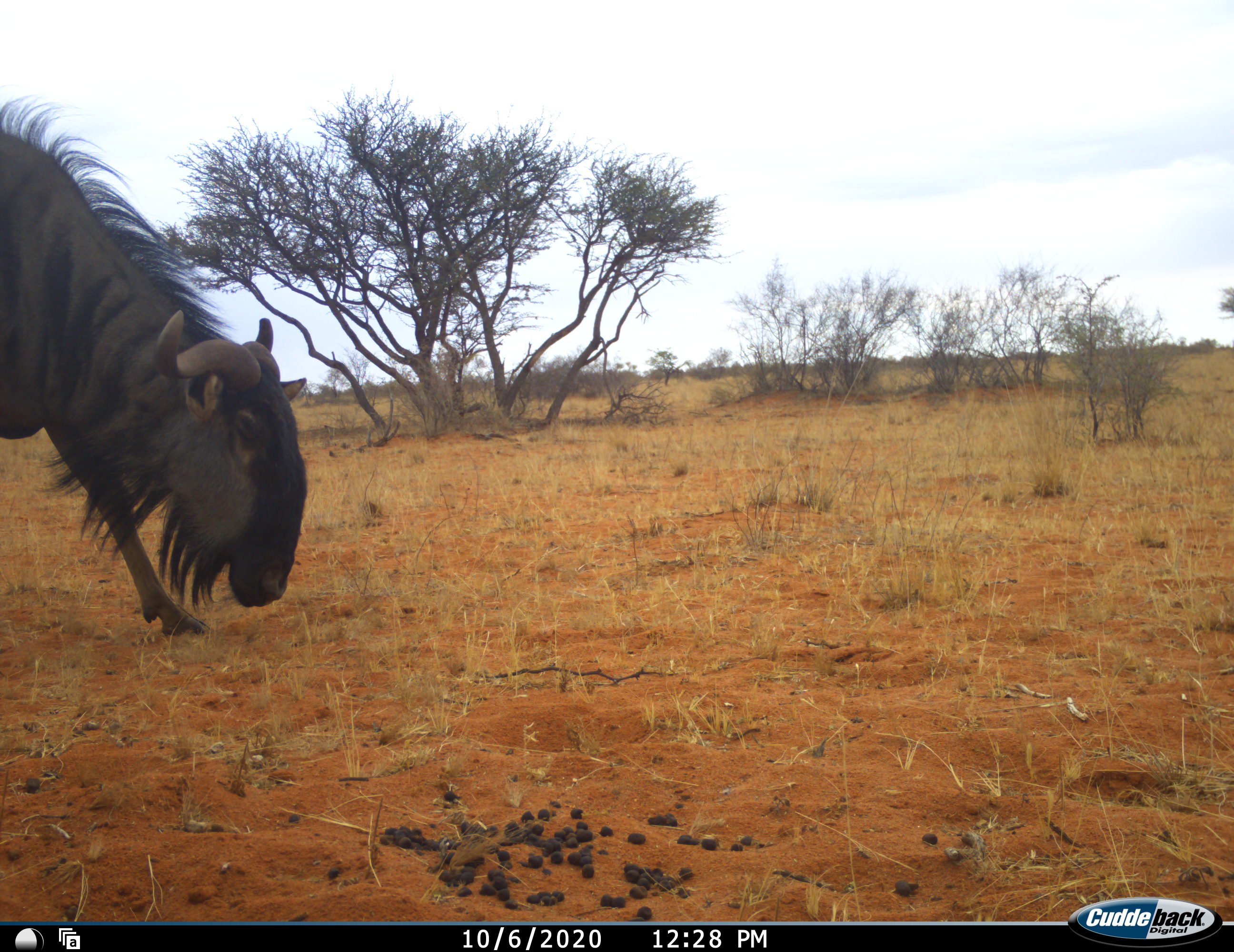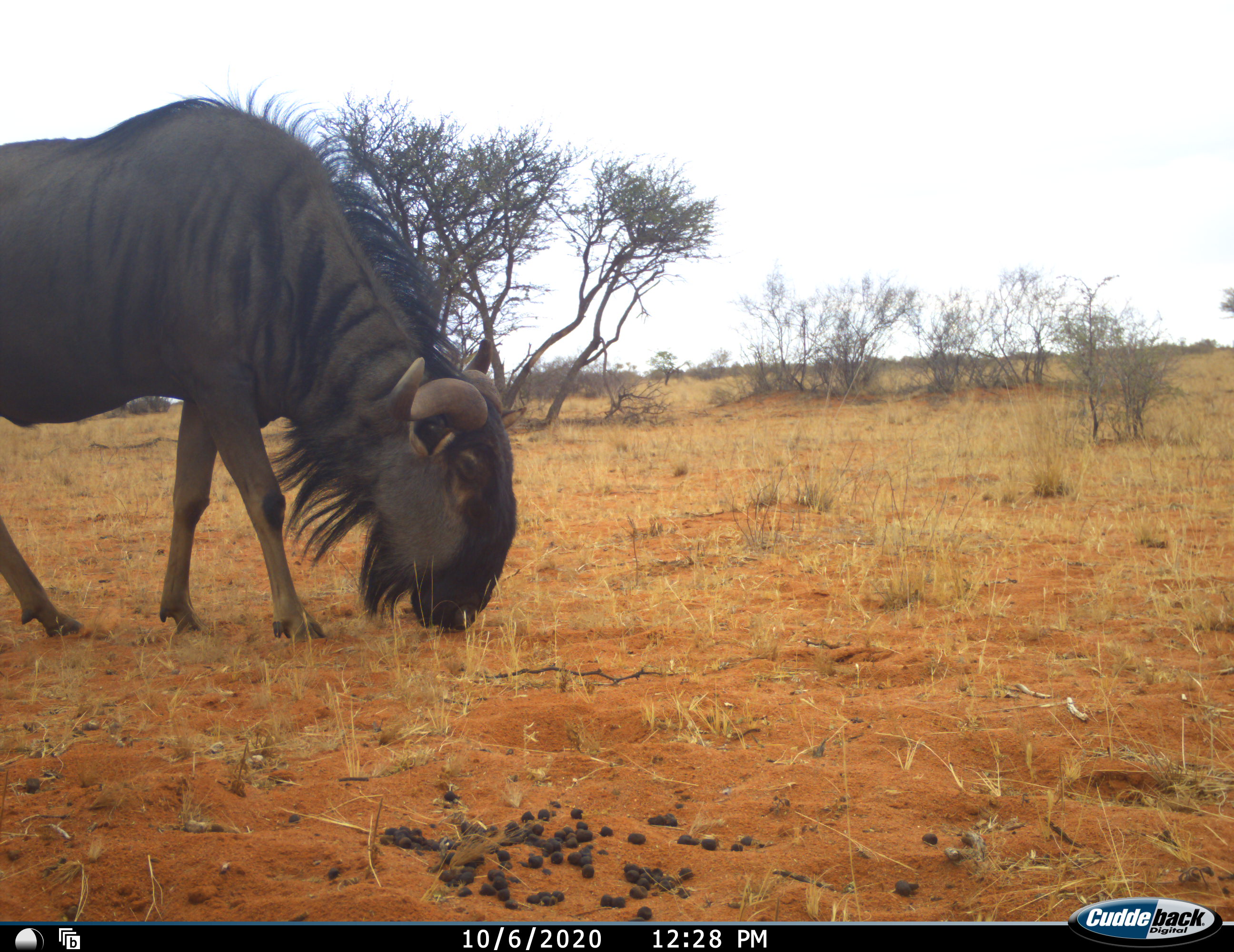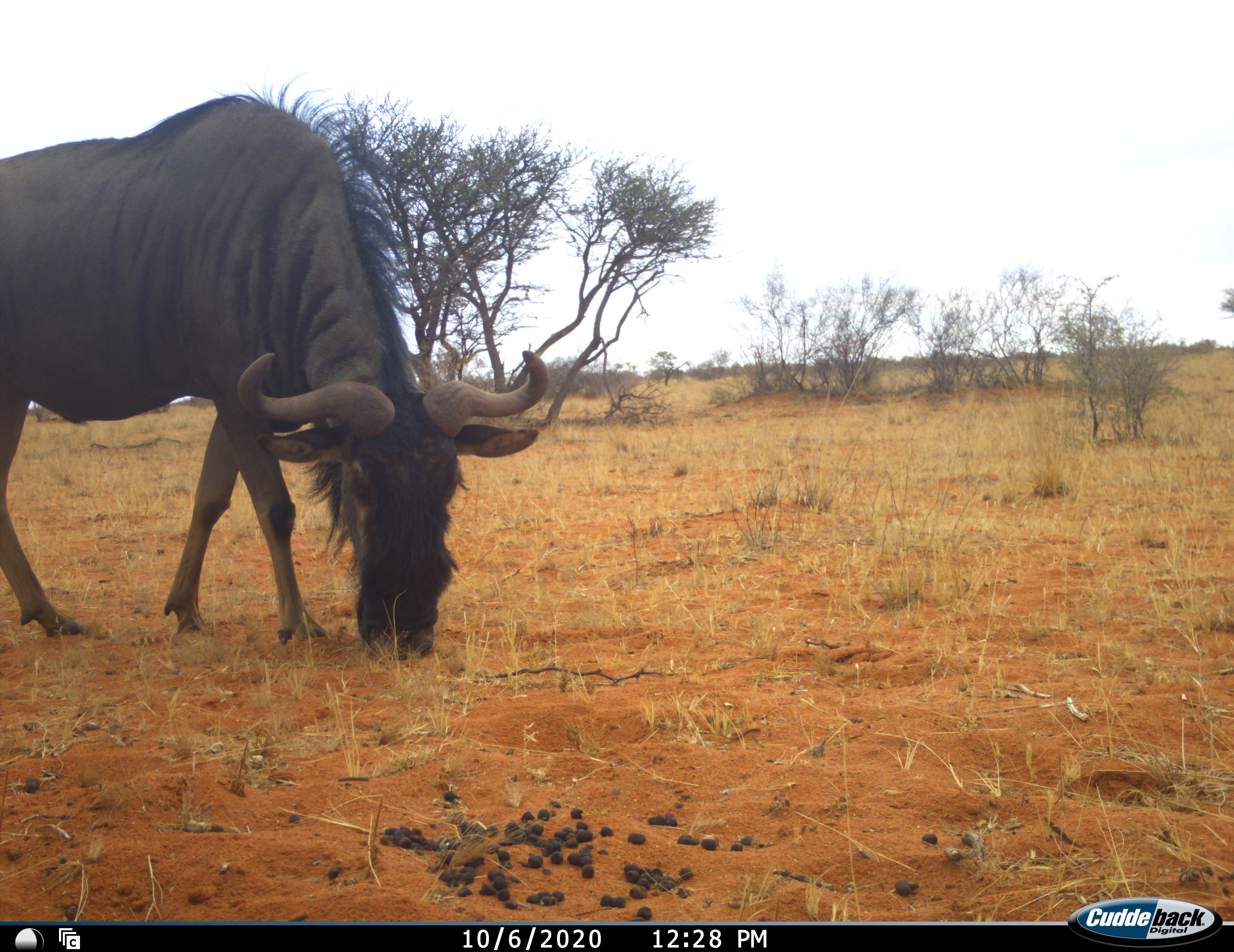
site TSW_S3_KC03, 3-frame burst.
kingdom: Animalia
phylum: Chordata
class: Mammalia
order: Artiodactyla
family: Bovidae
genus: Connochaetes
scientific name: Connochaetes taurinus taurinus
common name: blue wildebeest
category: wildebeestblue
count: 1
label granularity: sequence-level